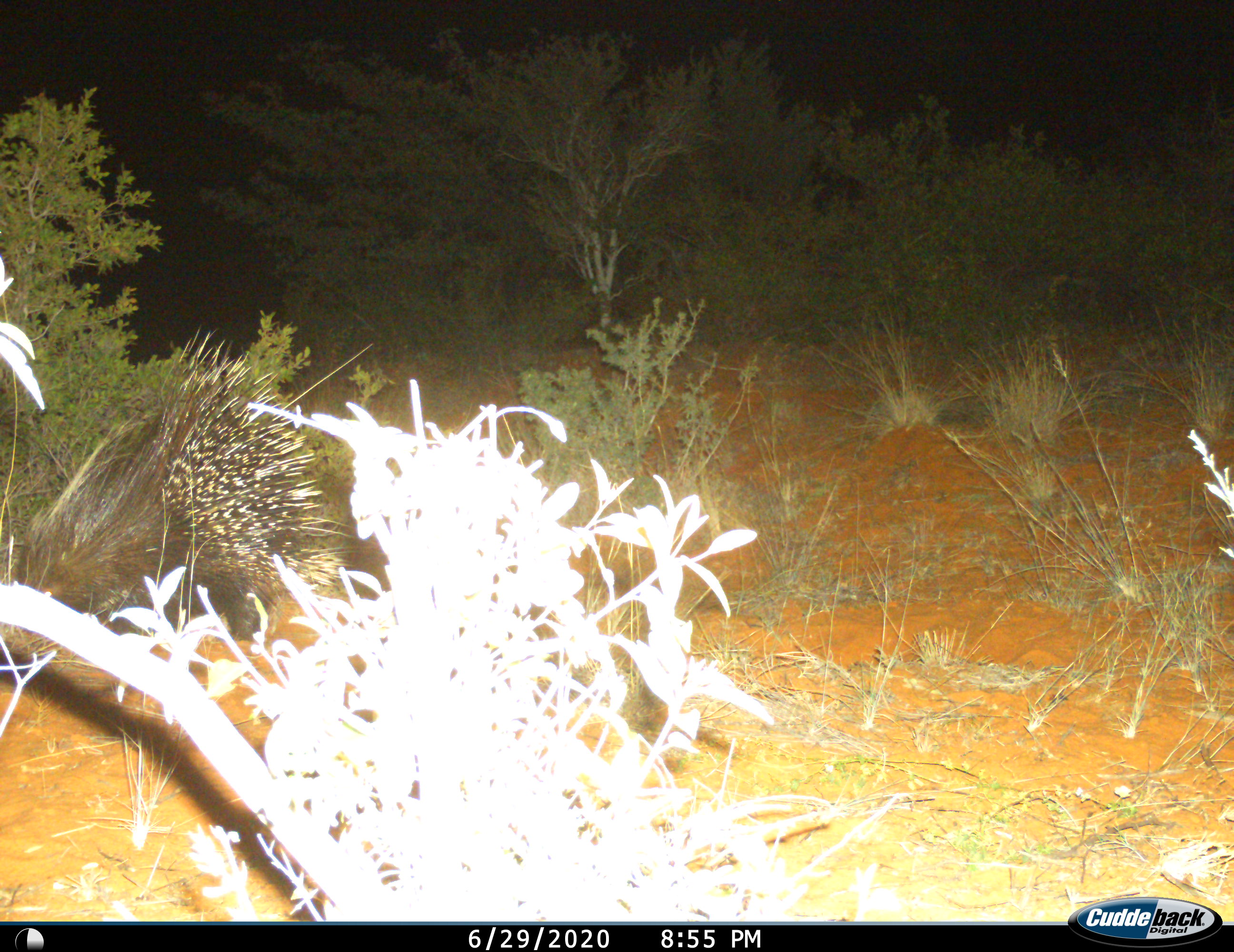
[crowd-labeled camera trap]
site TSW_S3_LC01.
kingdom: Animalia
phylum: Chordata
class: Mammalia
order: Rodentia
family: Hystricidae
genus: Hystrix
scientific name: Hystrix cristata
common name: crested porcupine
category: porcupine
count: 1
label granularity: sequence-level